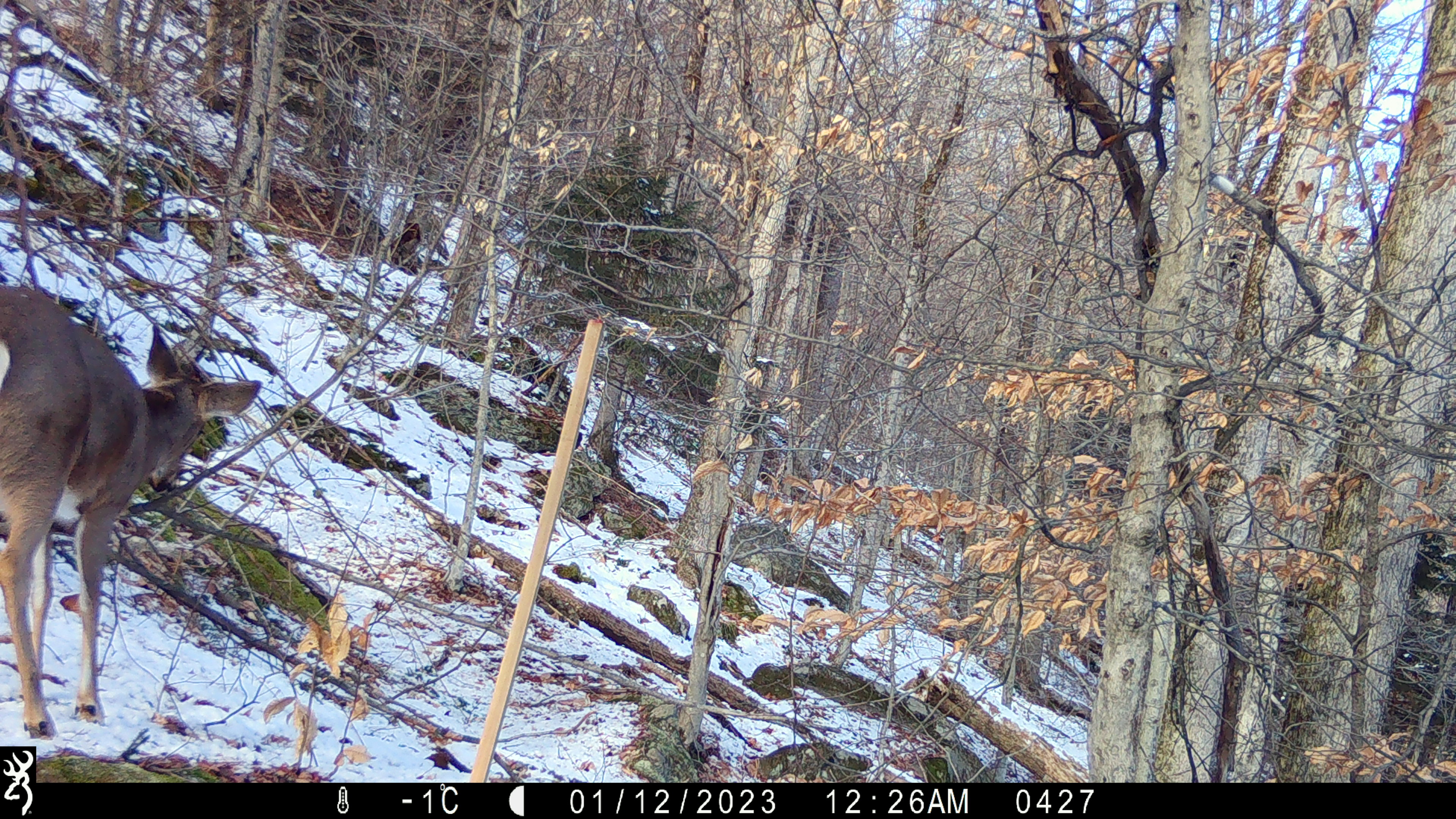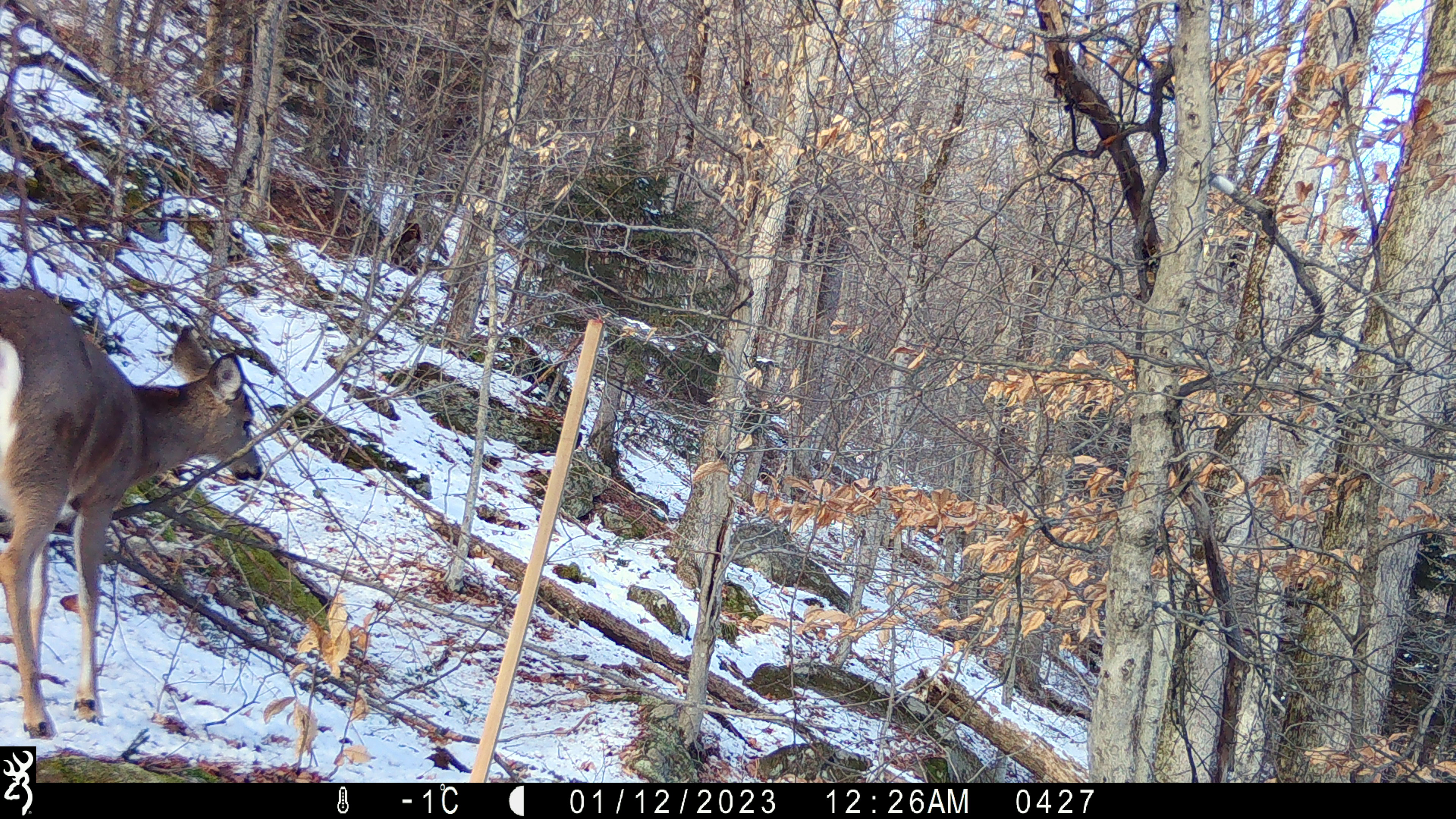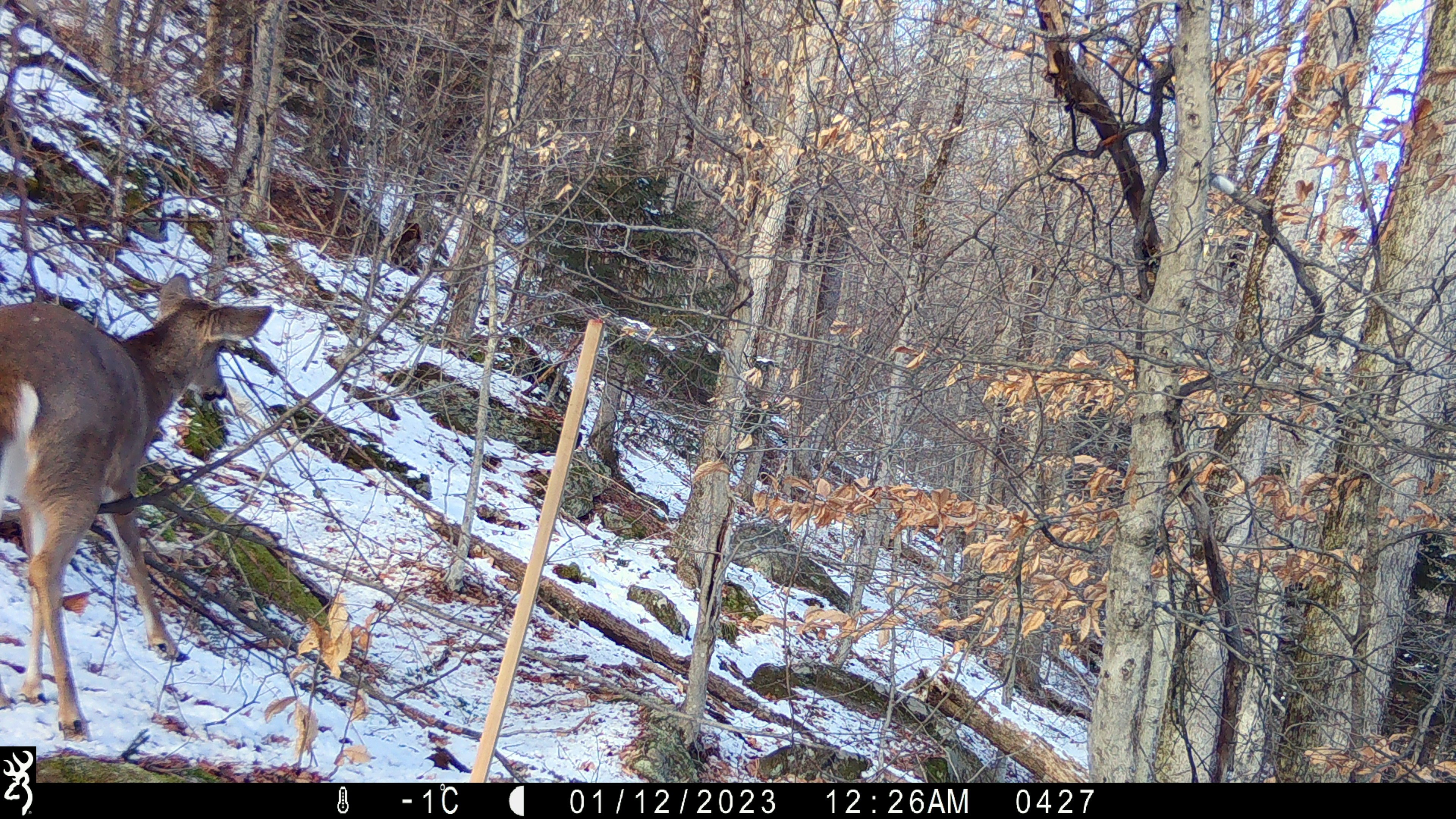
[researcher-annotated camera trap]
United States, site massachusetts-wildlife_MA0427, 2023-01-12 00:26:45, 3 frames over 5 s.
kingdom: Animalia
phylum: Chordata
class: Mammalia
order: Artiodactyla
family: Cervidae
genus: Odocoileus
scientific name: Odocoileus virginianus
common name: white-tailed deer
White-tailed deer (Odocoileus virginianus).